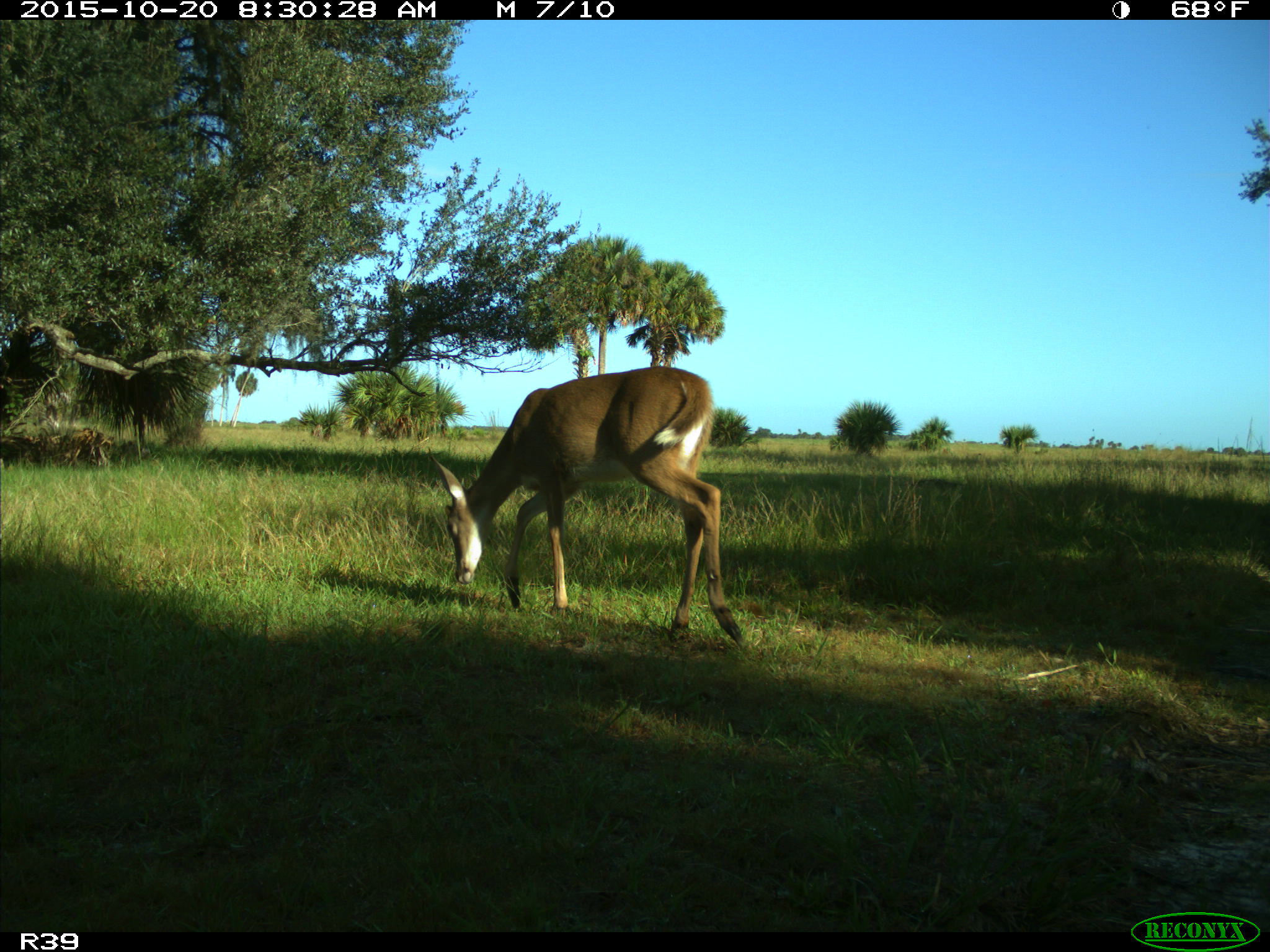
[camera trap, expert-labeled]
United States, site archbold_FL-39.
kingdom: Animalia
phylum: Chordata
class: Mammalia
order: Artiodactyla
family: Cervidae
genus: Odocoileus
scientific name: Odocoileus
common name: deer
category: unidentified deer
Unidentified deer (deer) (Odocoileus).